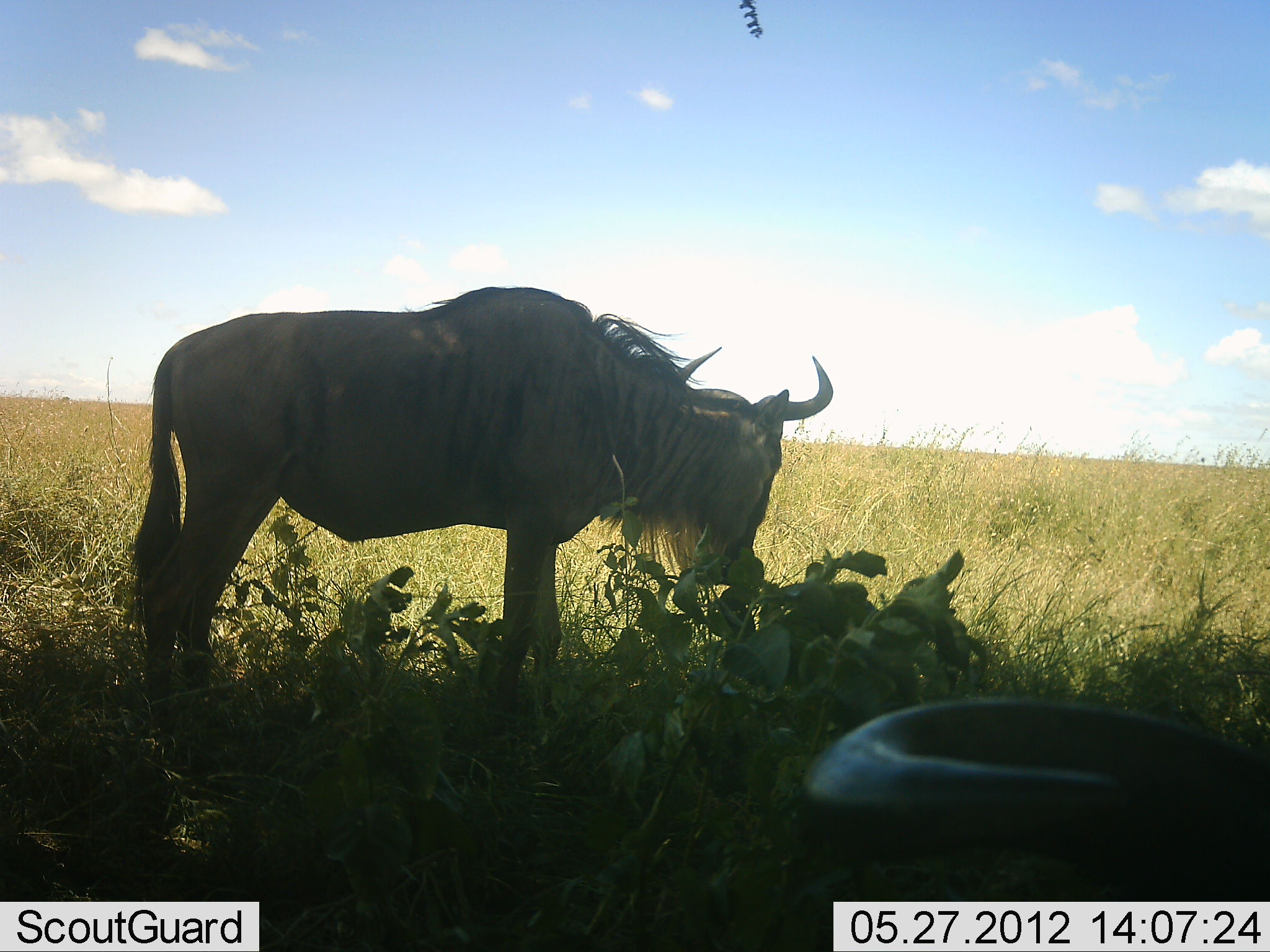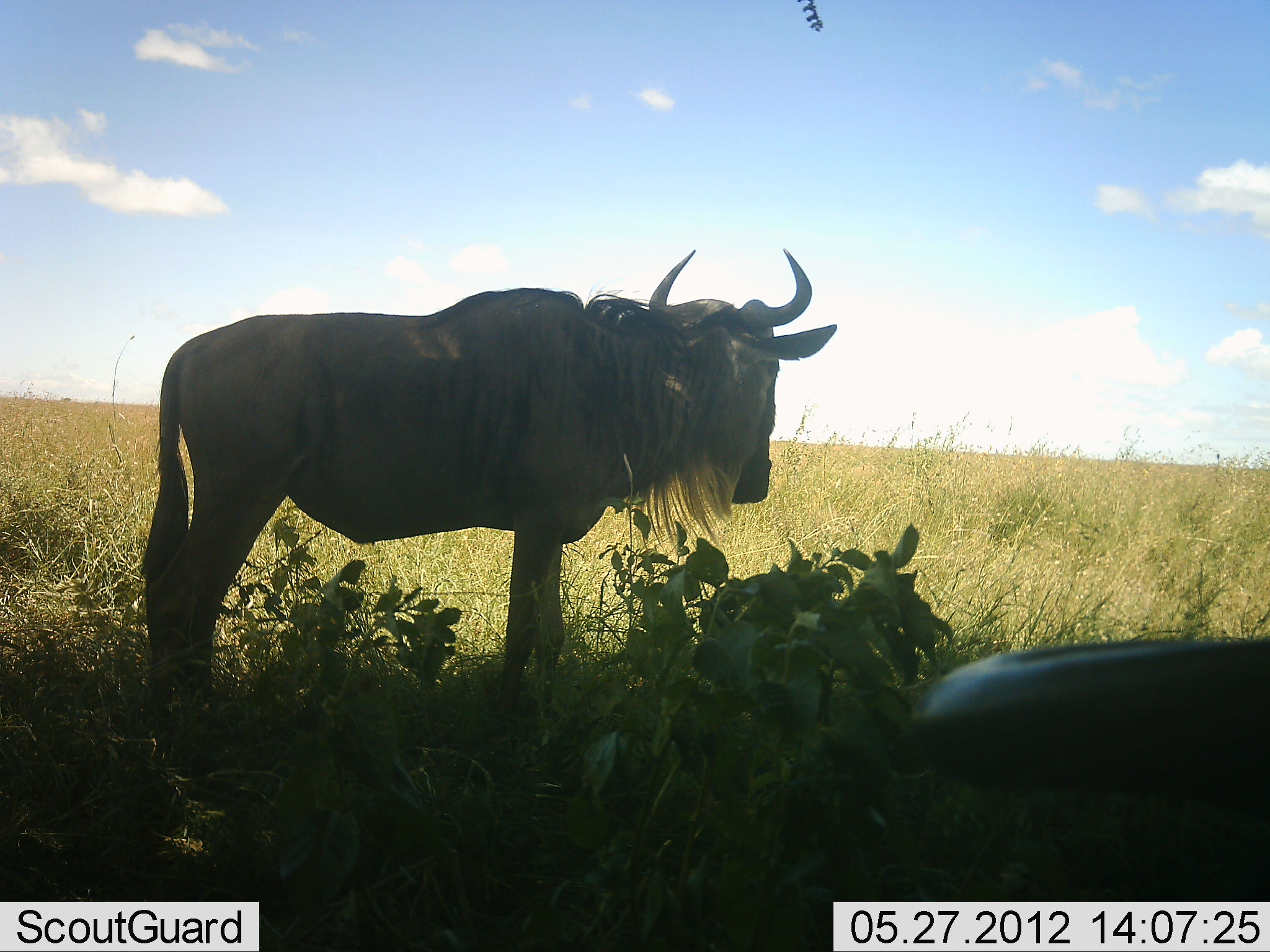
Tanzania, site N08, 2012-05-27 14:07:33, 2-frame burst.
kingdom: Animalia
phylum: Chordata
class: Mammalia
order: Artiodactyla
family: Bovidae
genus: Connochaetes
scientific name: Connochaetes taurinus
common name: blue wildebeest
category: wildebeest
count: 2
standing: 86%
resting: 46%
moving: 3%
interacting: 0%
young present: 0%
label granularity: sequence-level